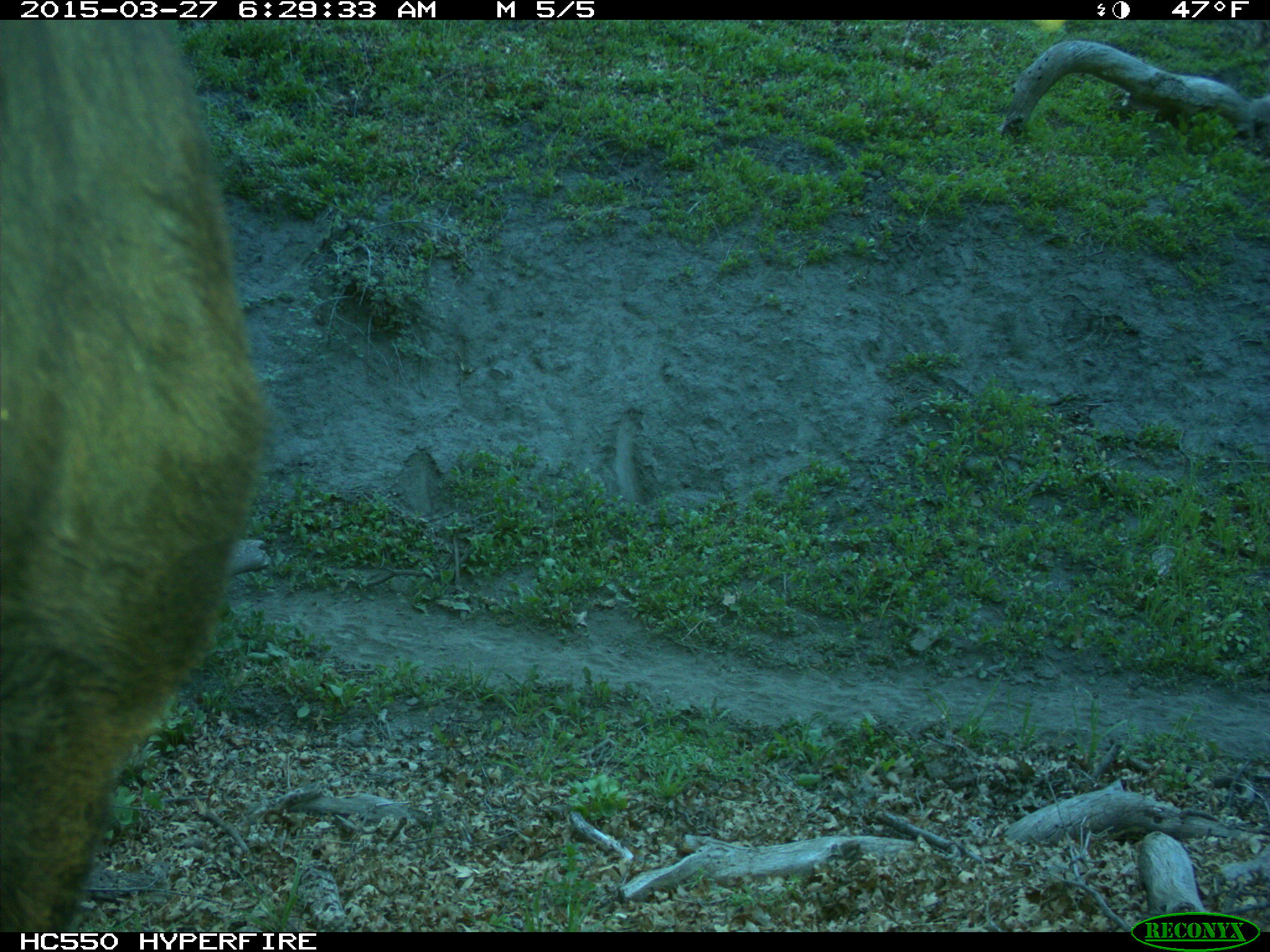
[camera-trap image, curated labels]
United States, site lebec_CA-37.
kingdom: Animalia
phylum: Chordata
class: Mammalia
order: Artiodactyla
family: Bovidae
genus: Bos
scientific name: Bos taurus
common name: domestic cow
Bos taurus (domestic cow).